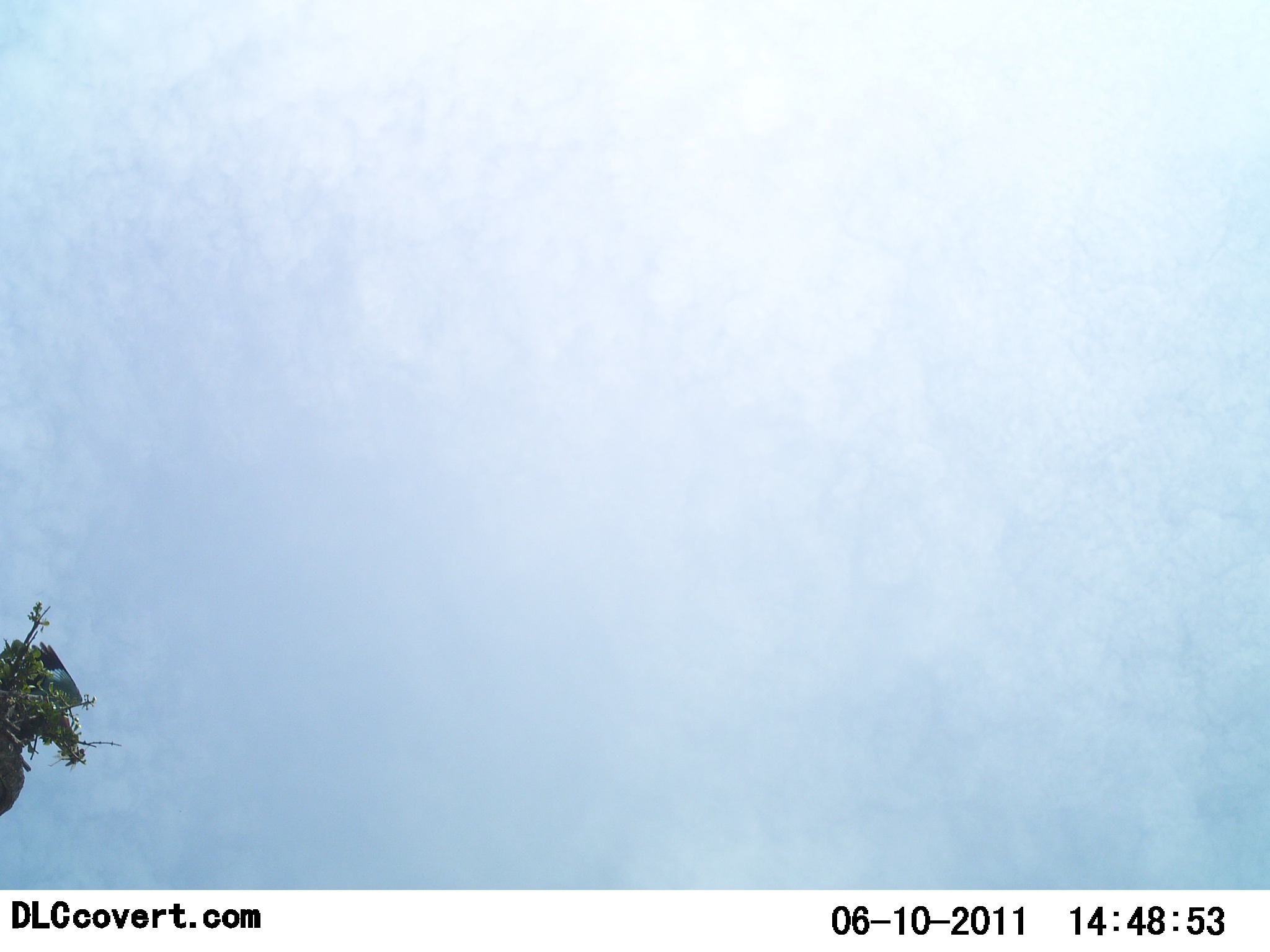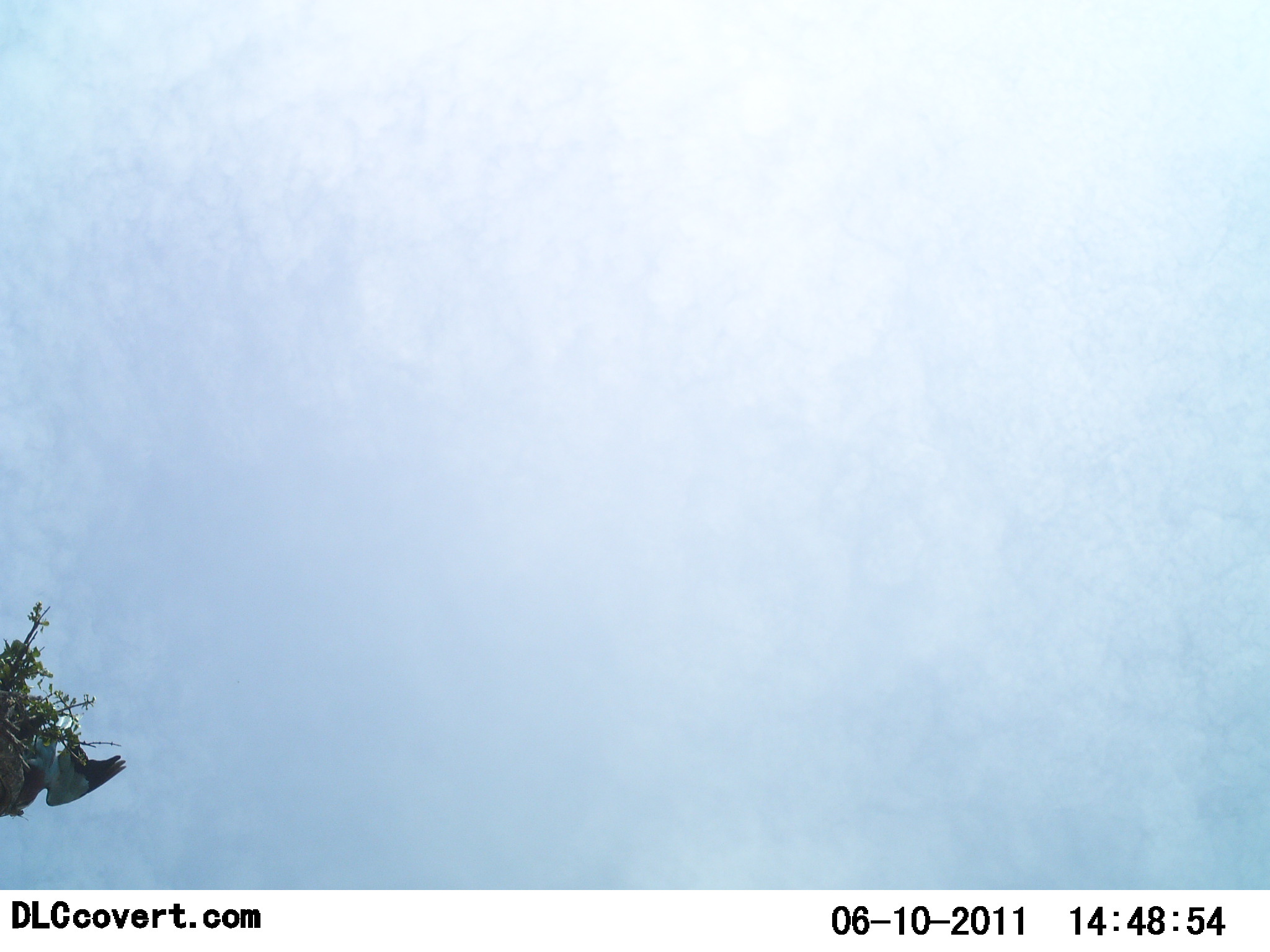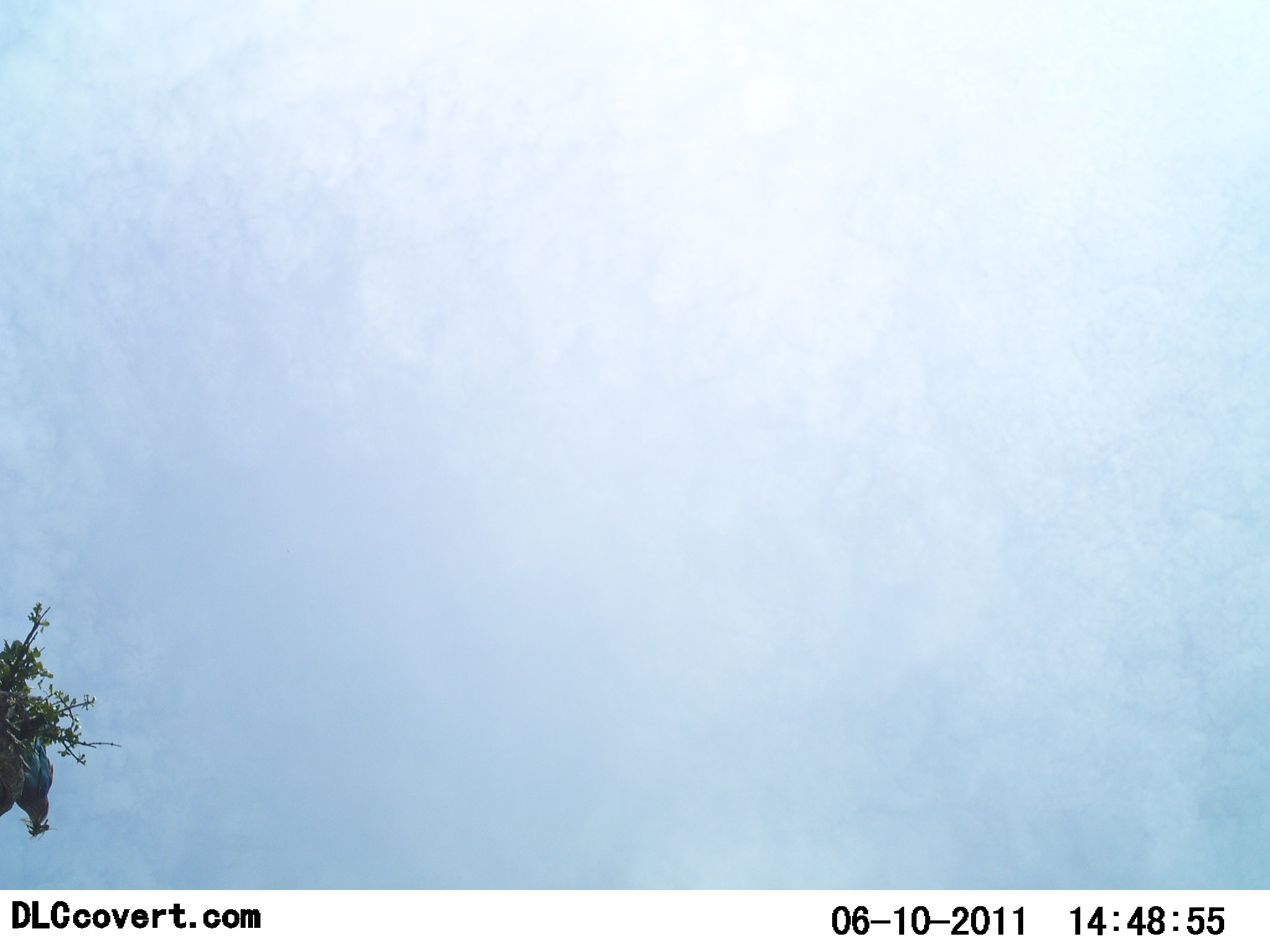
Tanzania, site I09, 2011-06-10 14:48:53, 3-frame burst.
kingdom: Animalia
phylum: Chordata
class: Aves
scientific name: Aves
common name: bird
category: otherbird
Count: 1.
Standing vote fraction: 20%.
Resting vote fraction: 0%.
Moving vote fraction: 70%.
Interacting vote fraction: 0%.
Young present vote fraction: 0%.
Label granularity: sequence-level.